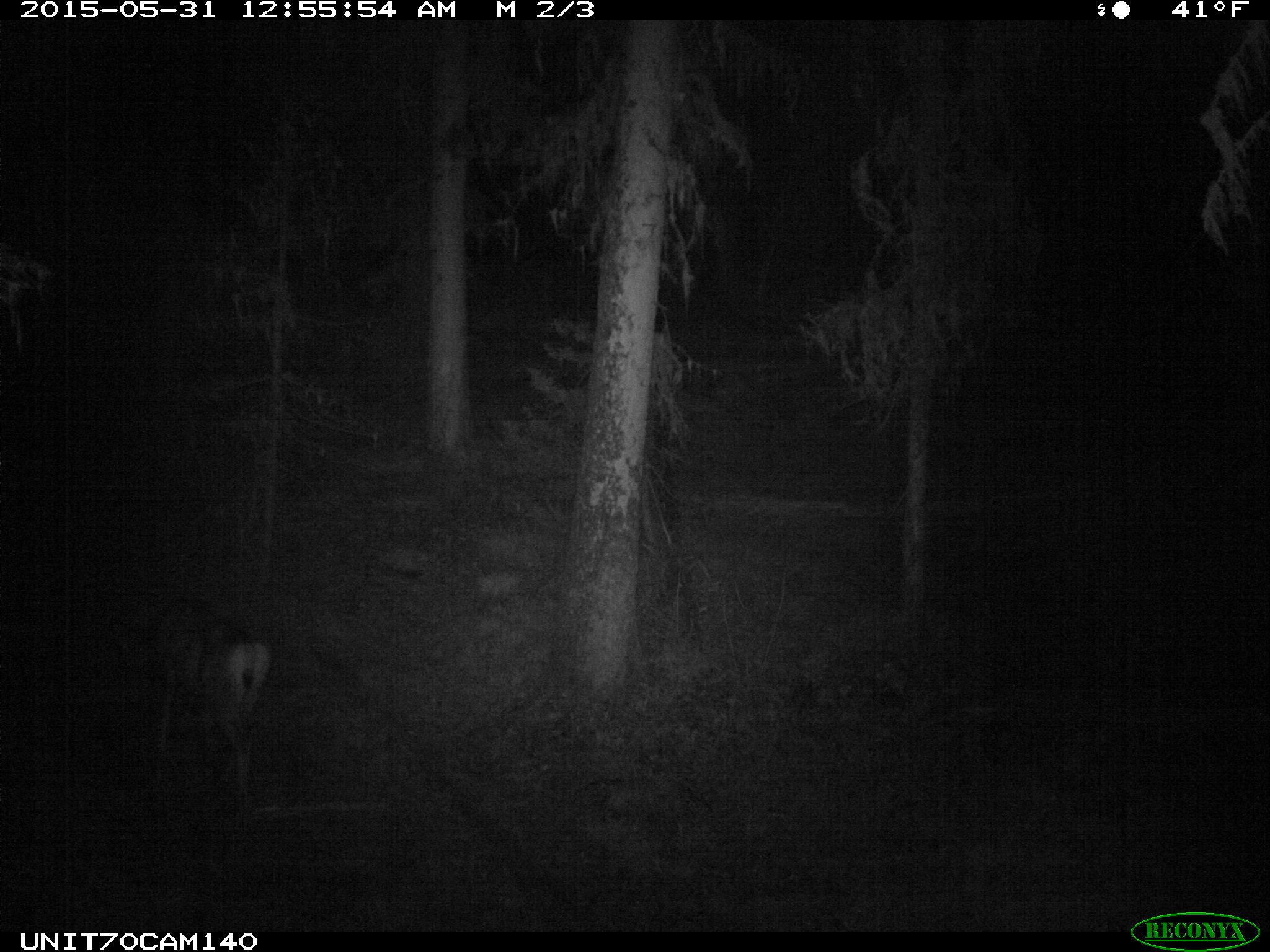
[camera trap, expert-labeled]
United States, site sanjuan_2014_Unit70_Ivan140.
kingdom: Animalia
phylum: Chordata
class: Mammalia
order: Artiodactyla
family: Cervidae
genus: Odocoileus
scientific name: Odocoileus hemionus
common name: mule deer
Odocoileus hemionus (mule deer).